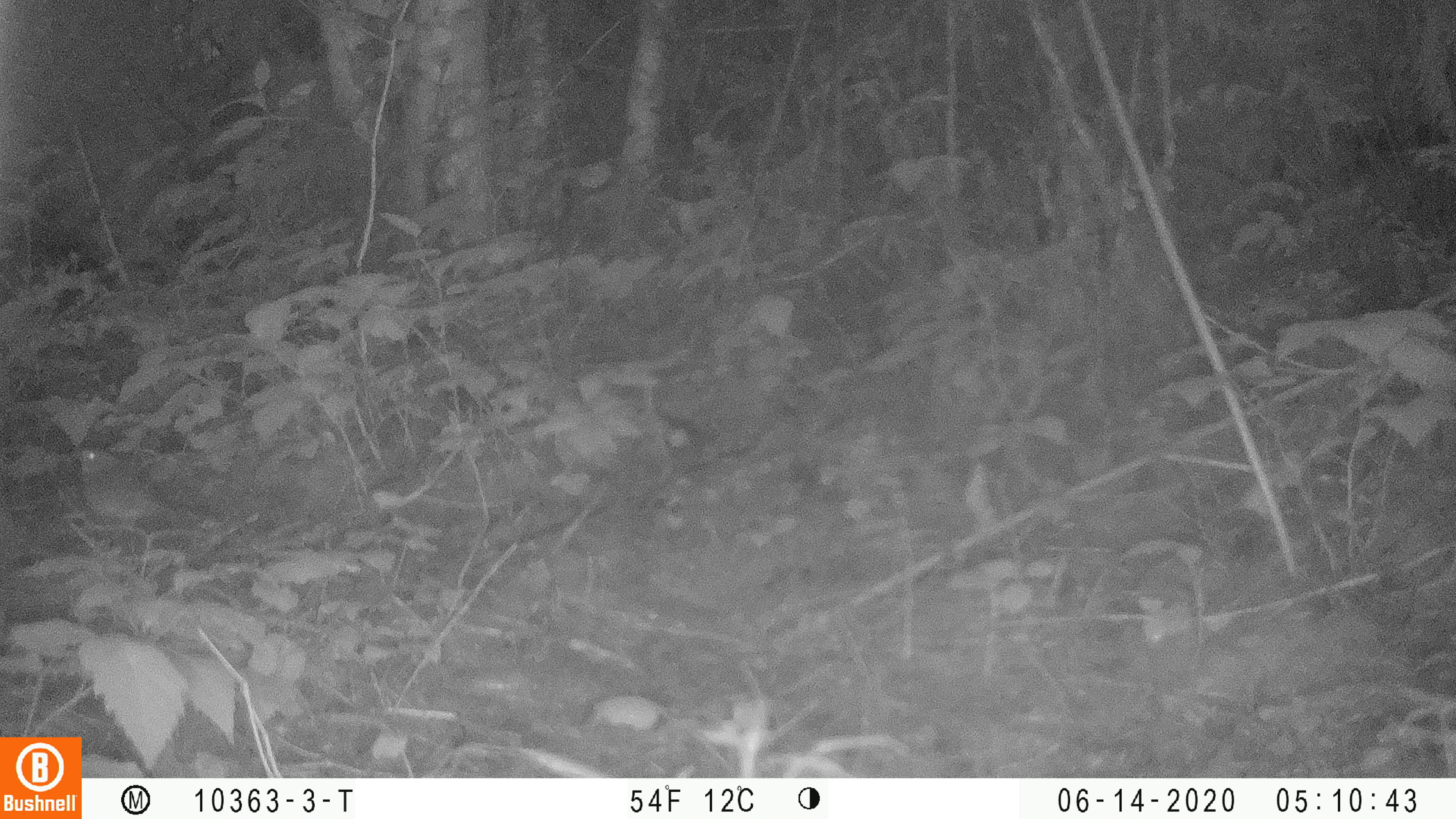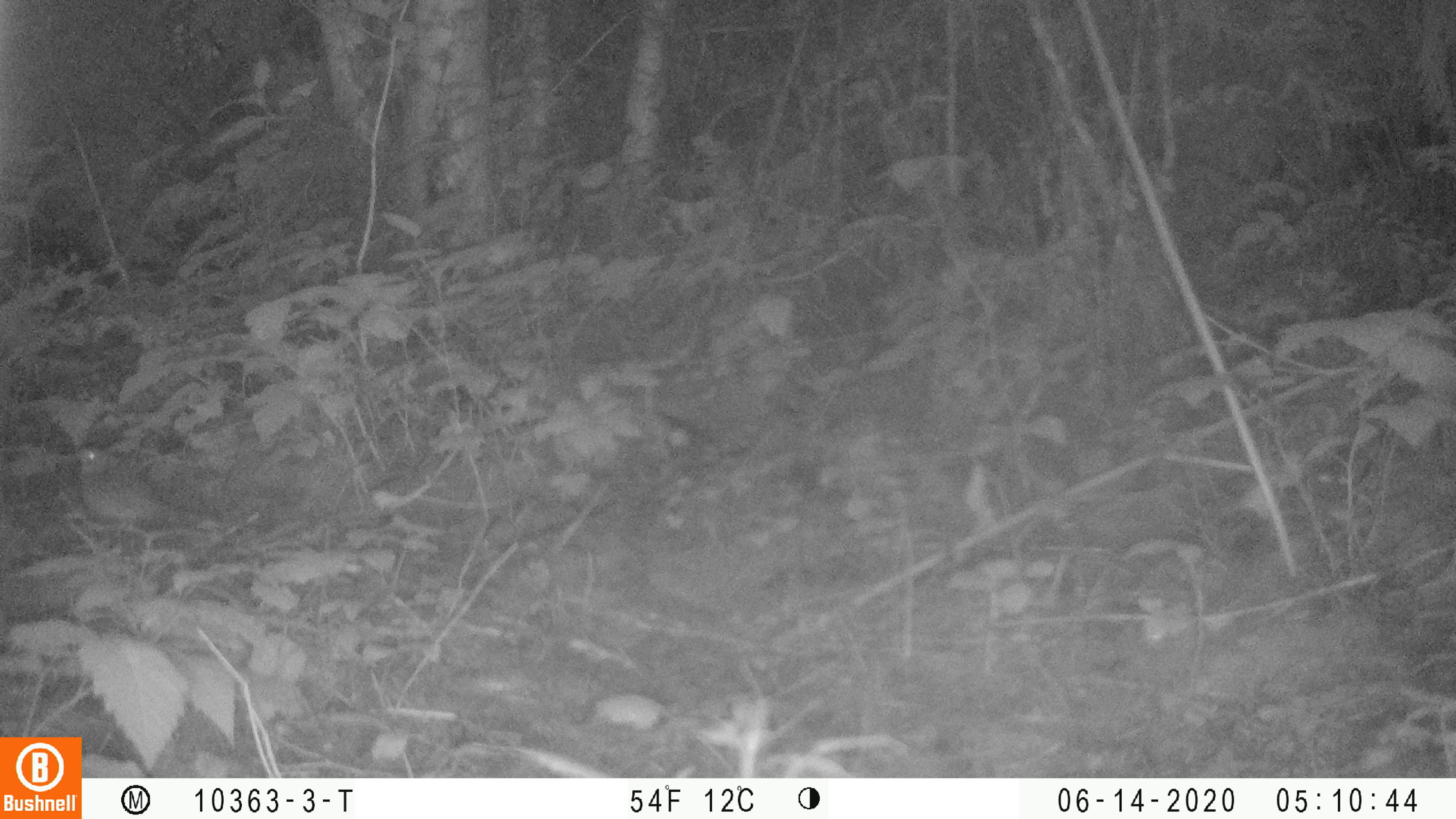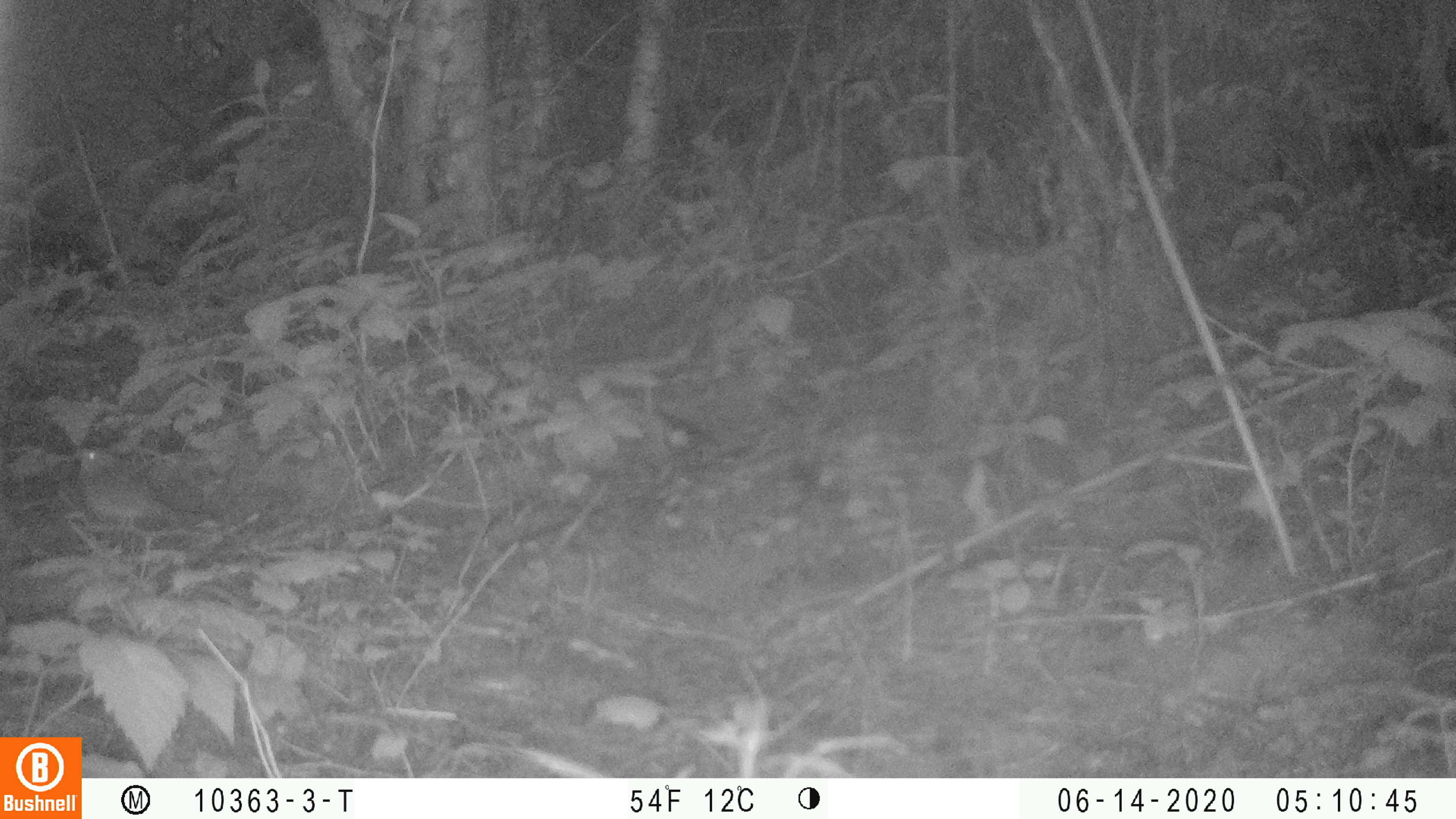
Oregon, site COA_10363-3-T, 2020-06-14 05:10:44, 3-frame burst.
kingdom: Animalia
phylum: Chordata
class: Aves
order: Passeriformes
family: Turdidae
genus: Catharus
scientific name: Catharus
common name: brown thrushes and nightingale-thrushes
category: catharus species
Catharus species (brown thrushes and nightingale-thrushes) (Catharus).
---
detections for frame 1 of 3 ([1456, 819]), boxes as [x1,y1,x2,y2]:
catharus species: [71,449,173,529]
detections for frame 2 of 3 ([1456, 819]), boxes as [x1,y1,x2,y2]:
catharus species: [66,444,195,539]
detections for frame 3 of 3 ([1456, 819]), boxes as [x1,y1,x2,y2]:
catharus species: [72,445,182,530]